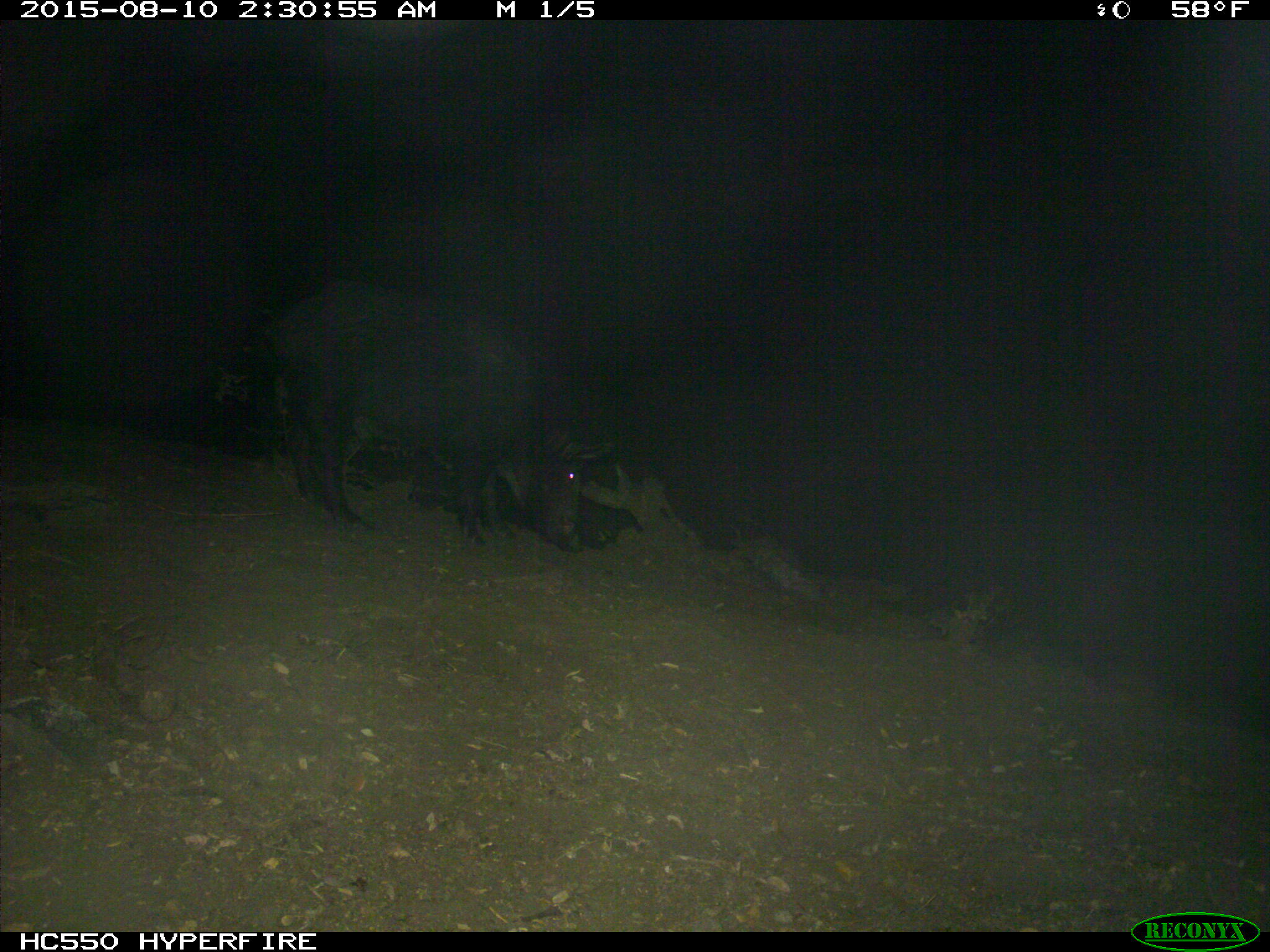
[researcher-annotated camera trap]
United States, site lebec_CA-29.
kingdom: Animalia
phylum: Chordata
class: Mammalia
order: Artiodactyla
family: Suidae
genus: Sus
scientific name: Sus scrofa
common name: wild boar